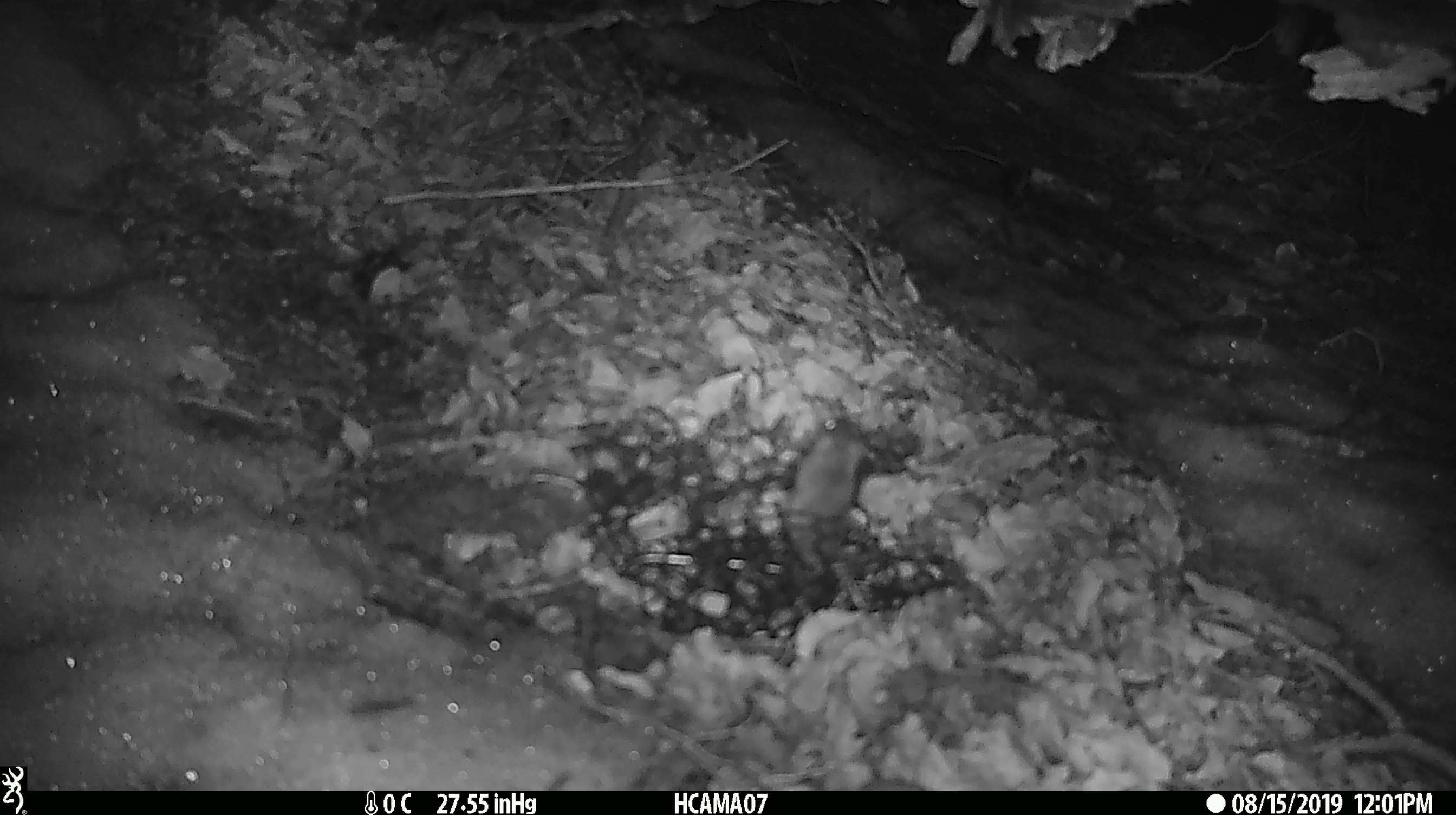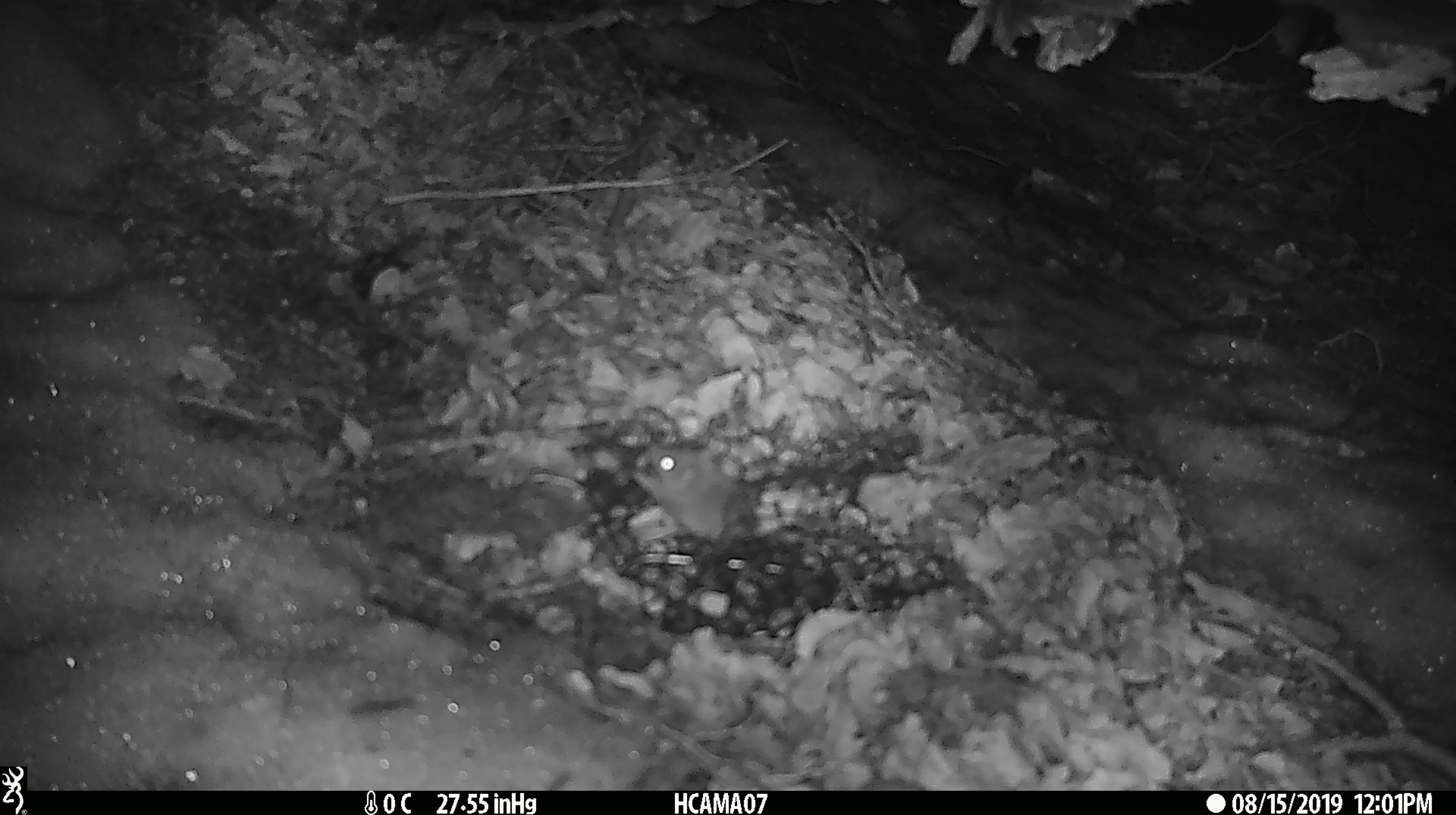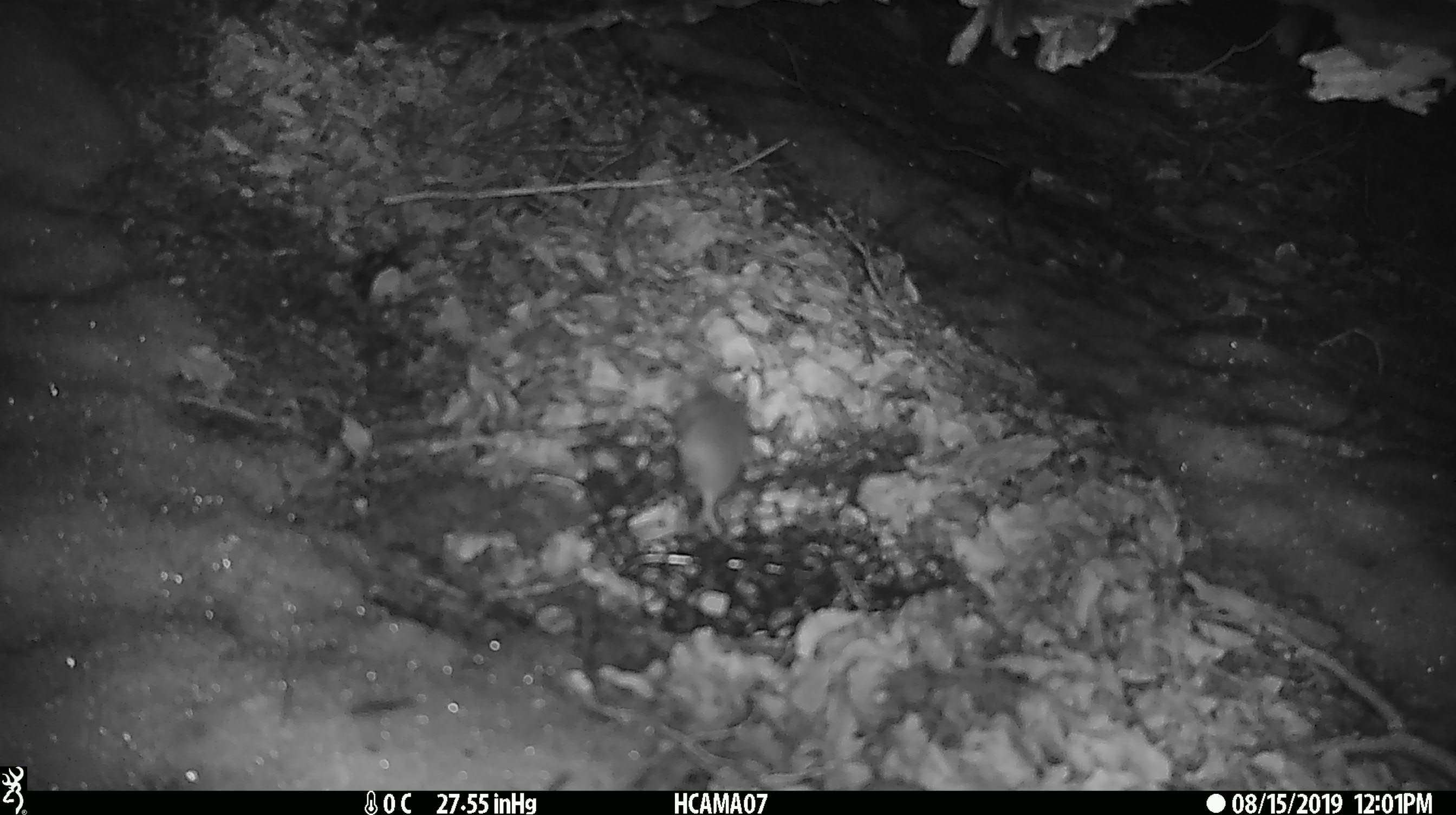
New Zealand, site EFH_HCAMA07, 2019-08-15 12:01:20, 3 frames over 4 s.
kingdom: Animalia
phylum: Chordata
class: Mammalia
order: Rodentia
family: Muridae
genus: Mus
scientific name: Mus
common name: mouse